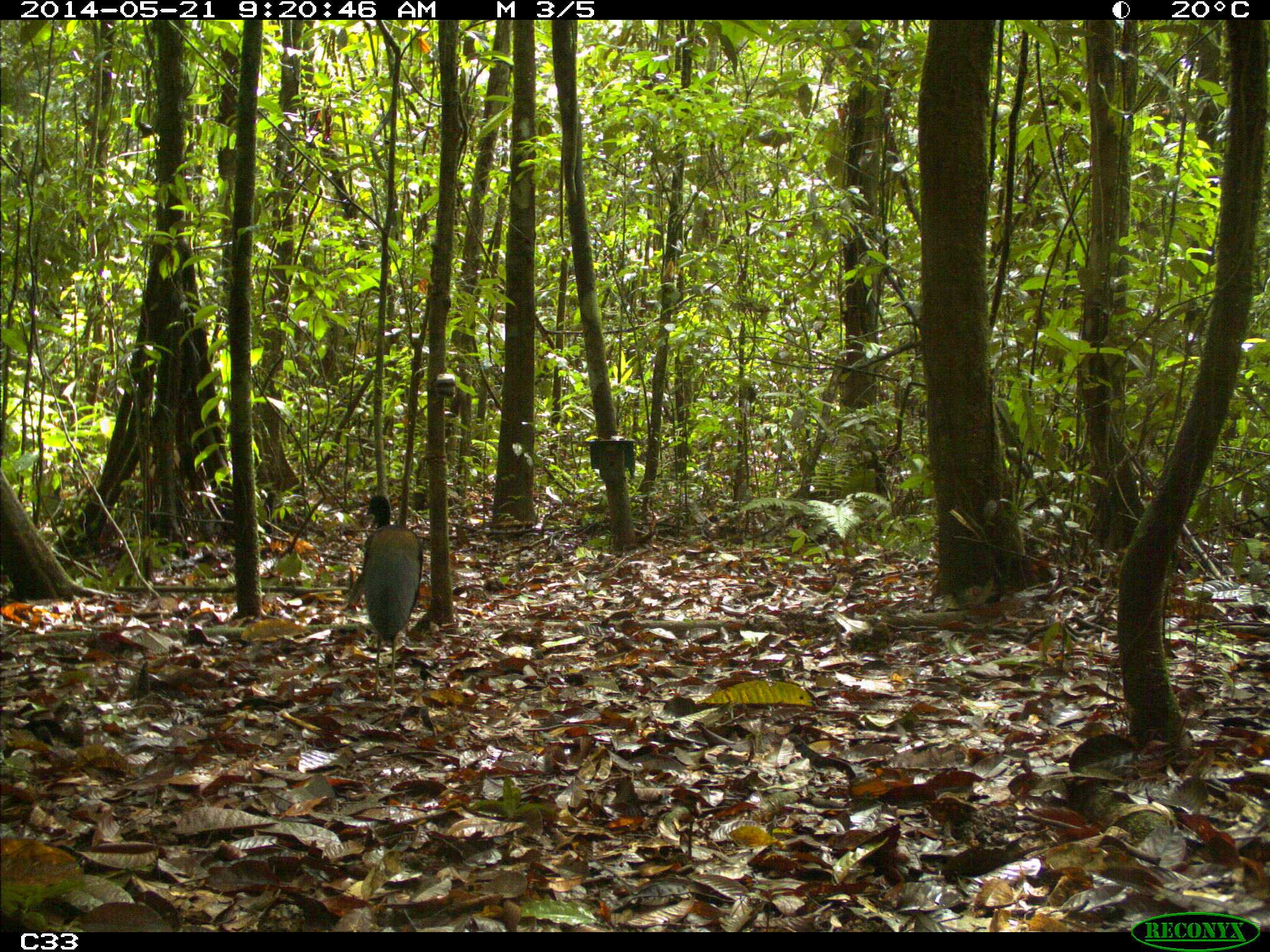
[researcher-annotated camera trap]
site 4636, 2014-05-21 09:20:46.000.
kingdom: Animalia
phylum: Chordata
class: Aves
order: Gruiformes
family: Psophiidae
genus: Psophia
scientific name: Psophia crepitans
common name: gray-winged trumpeter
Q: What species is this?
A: Psophia crepitans (gray-winged trumpeter).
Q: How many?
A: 2.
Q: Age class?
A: Adult.